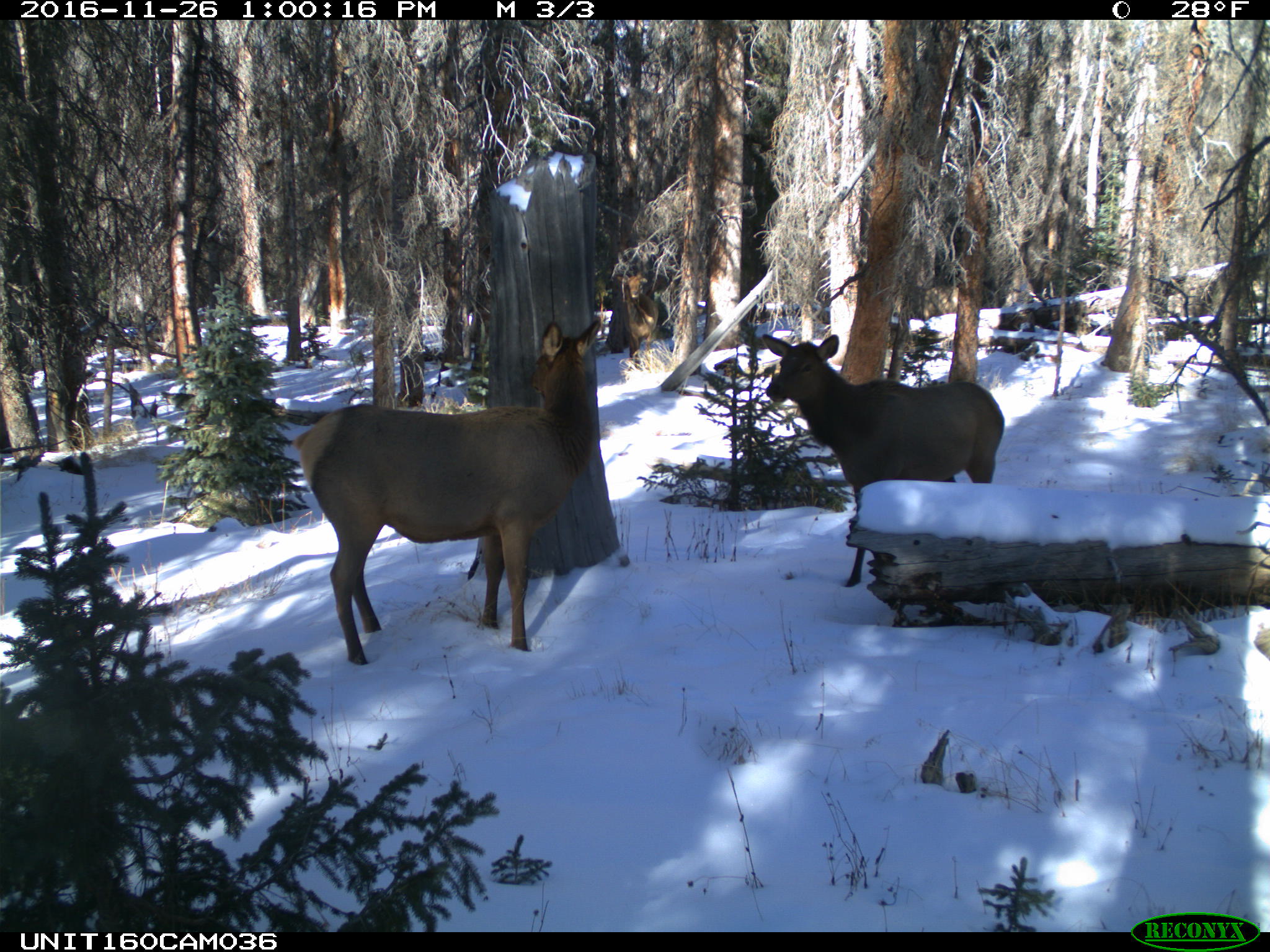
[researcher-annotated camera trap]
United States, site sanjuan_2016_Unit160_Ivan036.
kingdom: Animalia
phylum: Chordata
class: Mammalia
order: Artiodactyla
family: Cervidae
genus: Cervus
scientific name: Cervus elaphus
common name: red deer